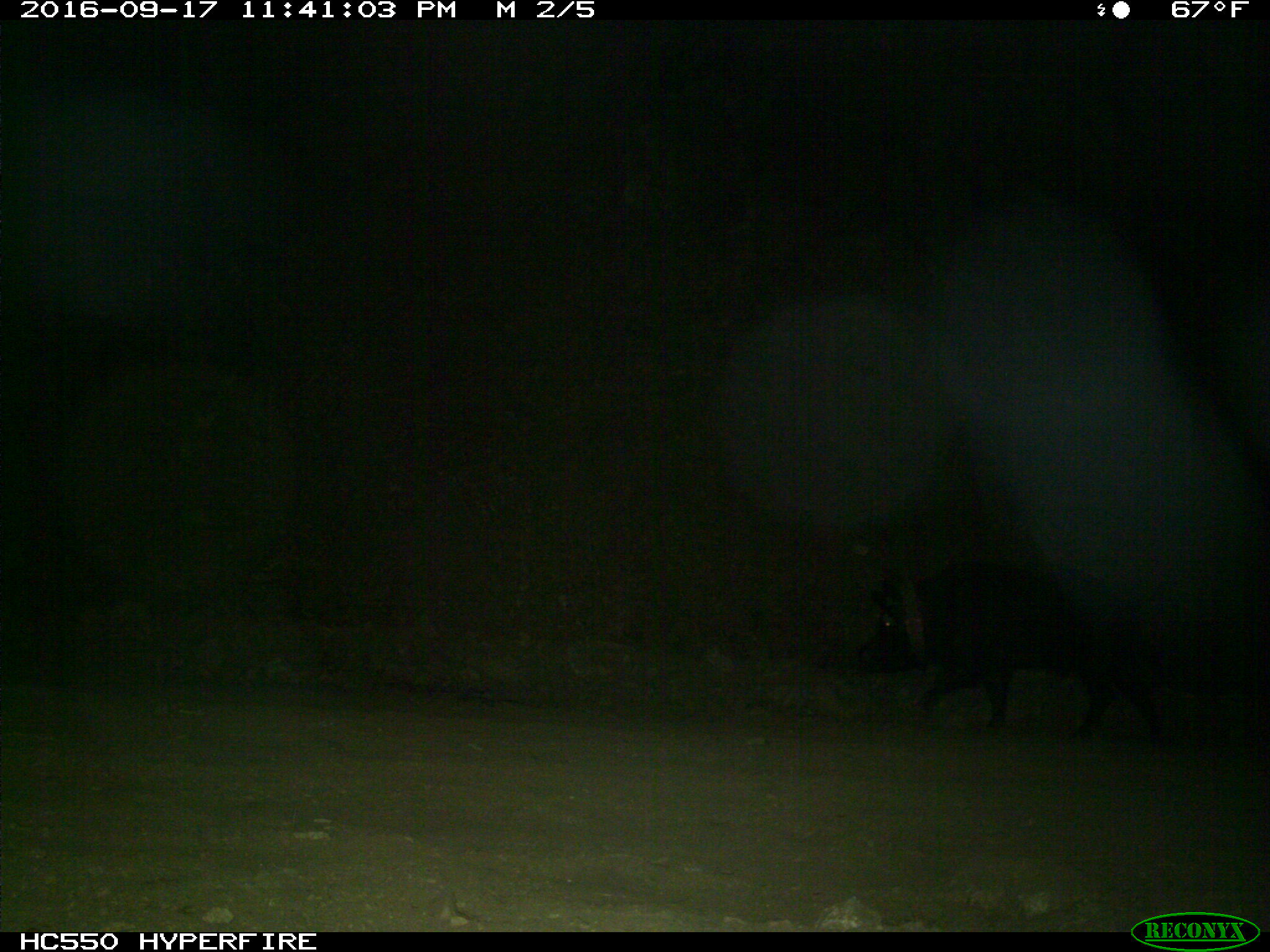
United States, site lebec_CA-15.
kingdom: Animalia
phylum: Chordata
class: Mammalia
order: Artiodactyla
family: Suidae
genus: Sus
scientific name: Sus scrofa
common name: wild boar